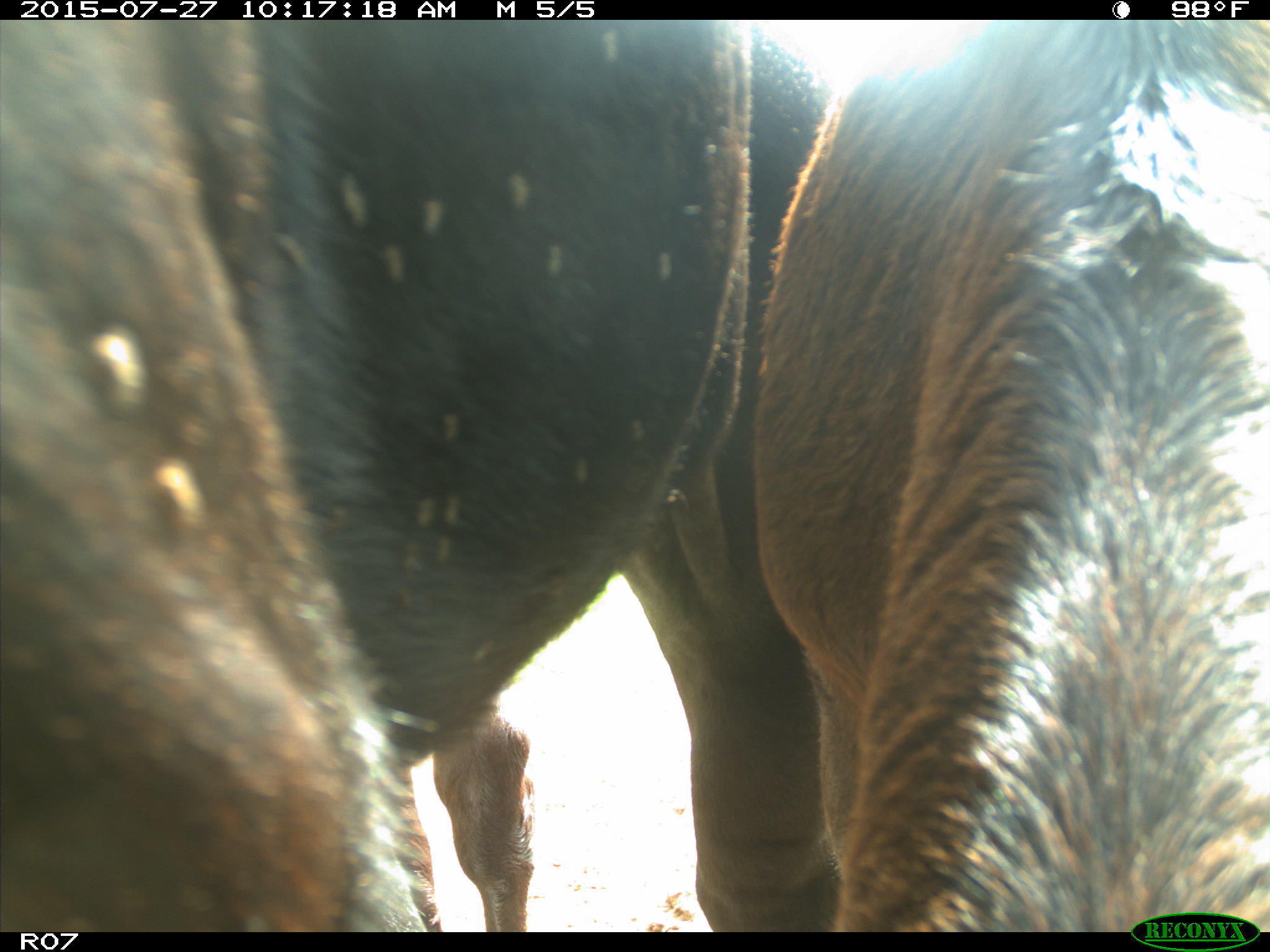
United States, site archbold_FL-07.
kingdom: Animalia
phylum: Chordata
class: Mammalia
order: Artiodactyla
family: Bovidae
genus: Bos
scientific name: Bos taurus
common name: domestic cow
Bos taurus (domestic cow).